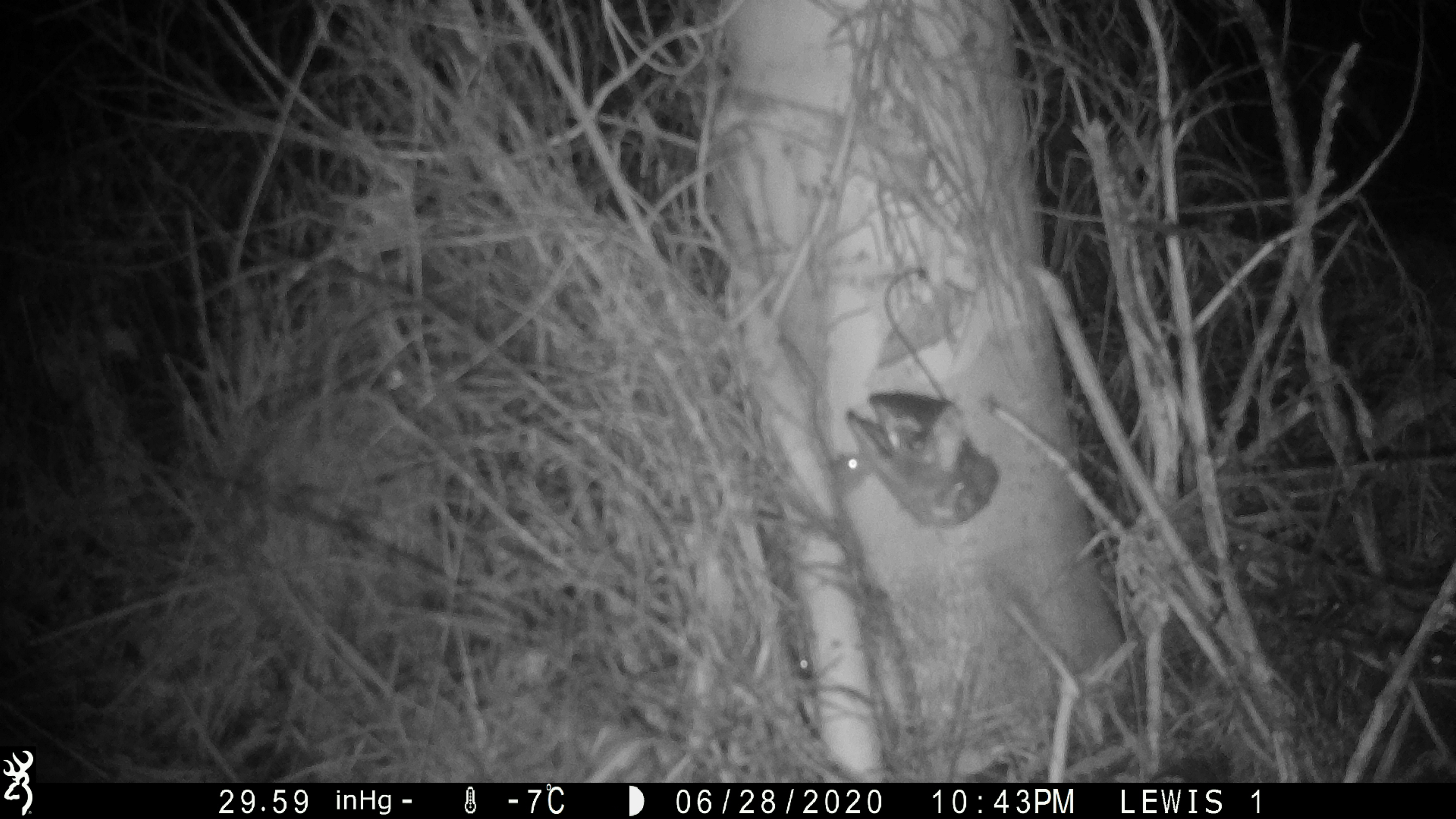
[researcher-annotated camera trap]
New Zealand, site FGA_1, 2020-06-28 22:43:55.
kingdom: Animalia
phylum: Chordata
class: Mammalia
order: Rodentia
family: Muridae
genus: Mus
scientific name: Mus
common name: mouse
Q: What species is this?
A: Mouse (Mus).